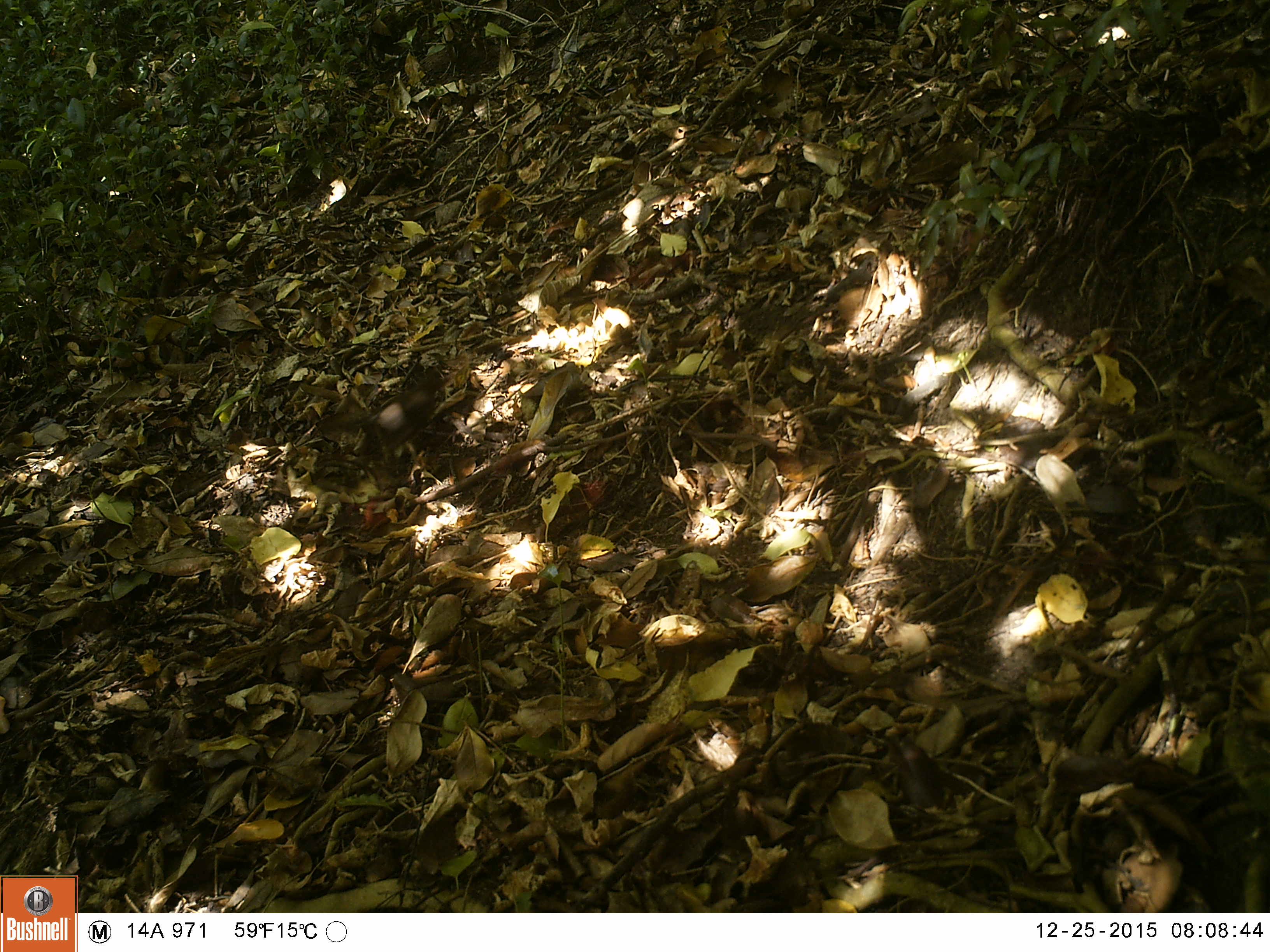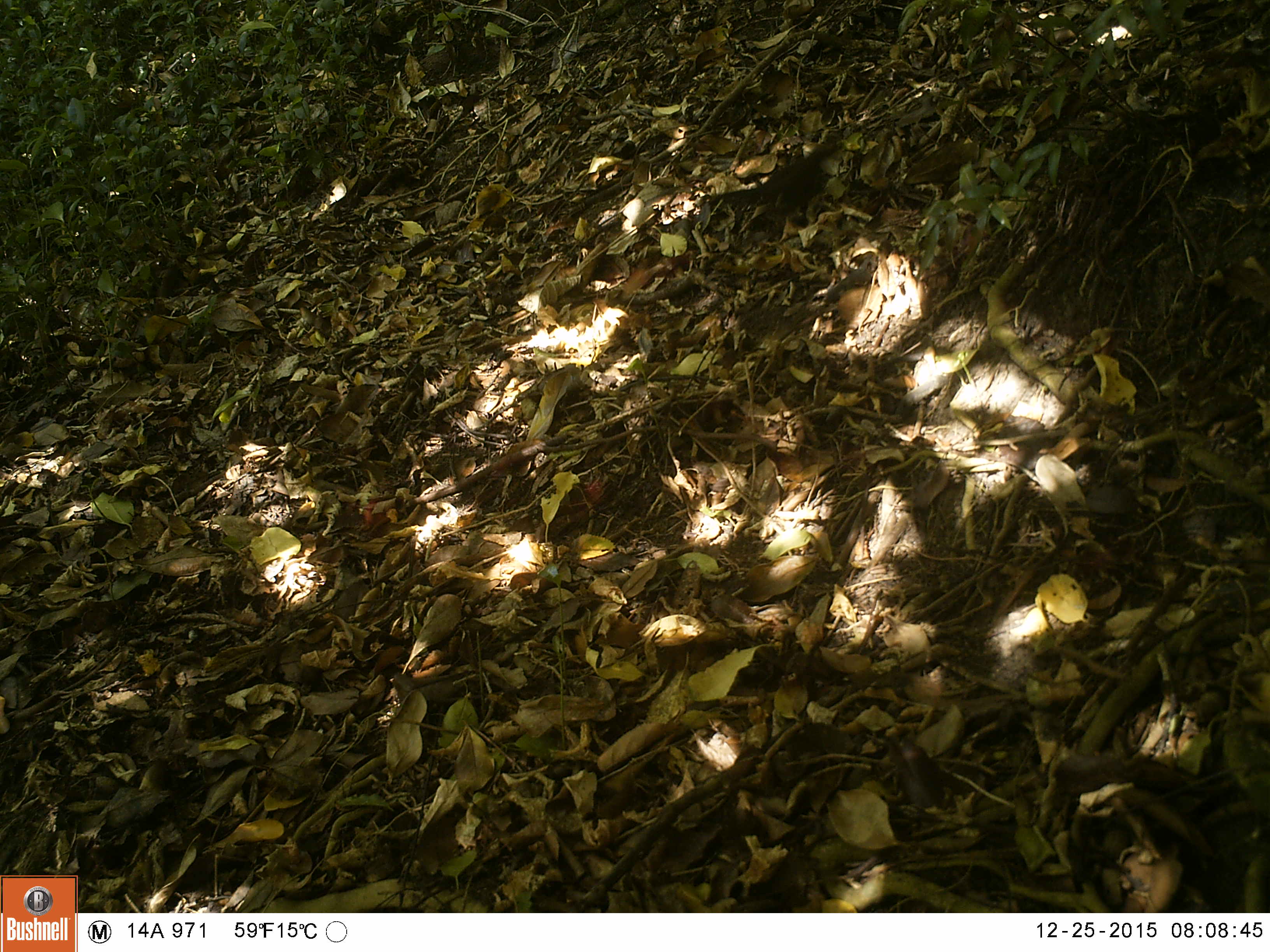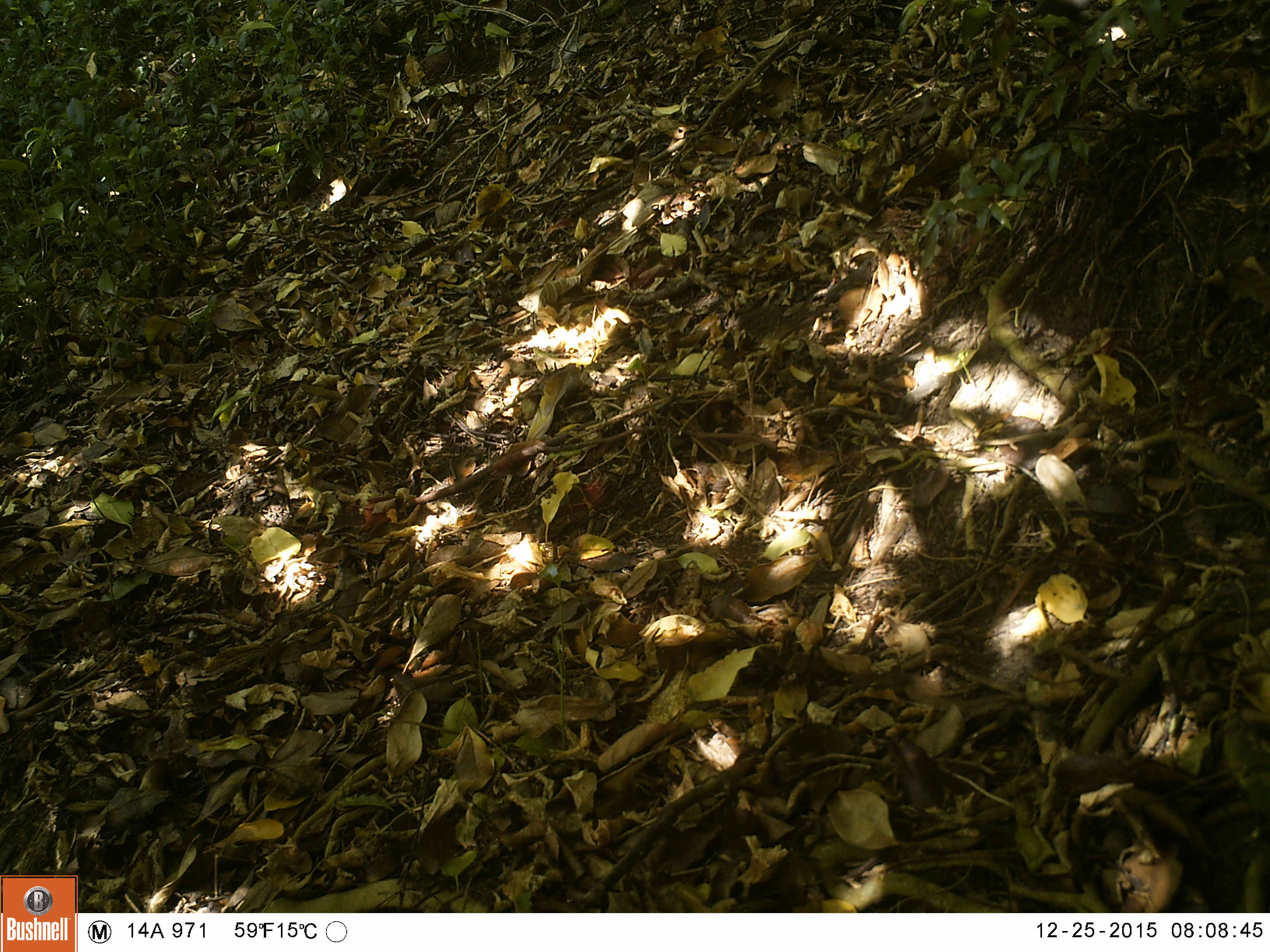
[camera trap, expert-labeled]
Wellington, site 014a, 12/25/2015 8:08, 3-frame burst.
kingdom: Animalia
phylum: Chordata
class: Aves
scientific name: Aves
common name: bird